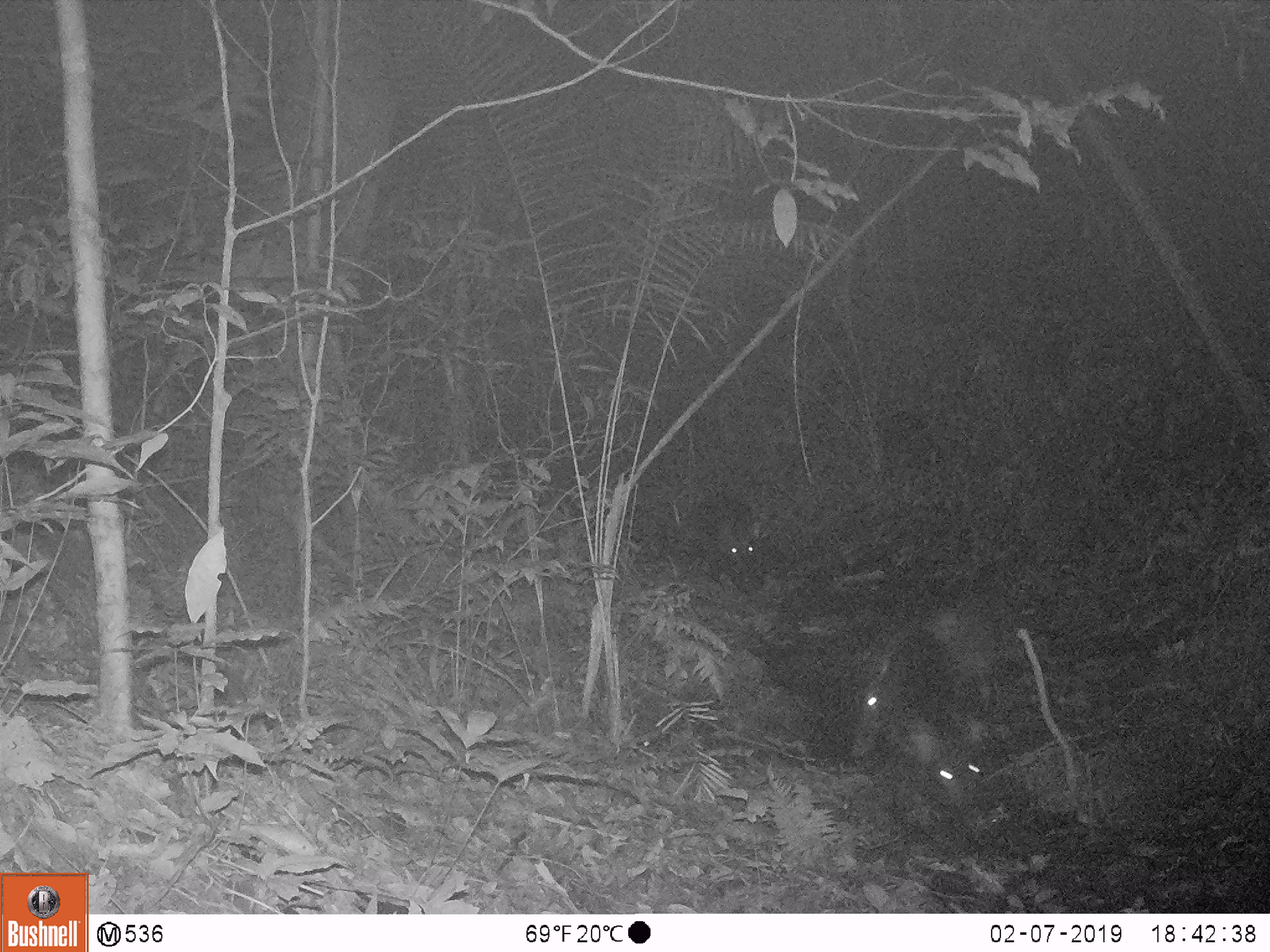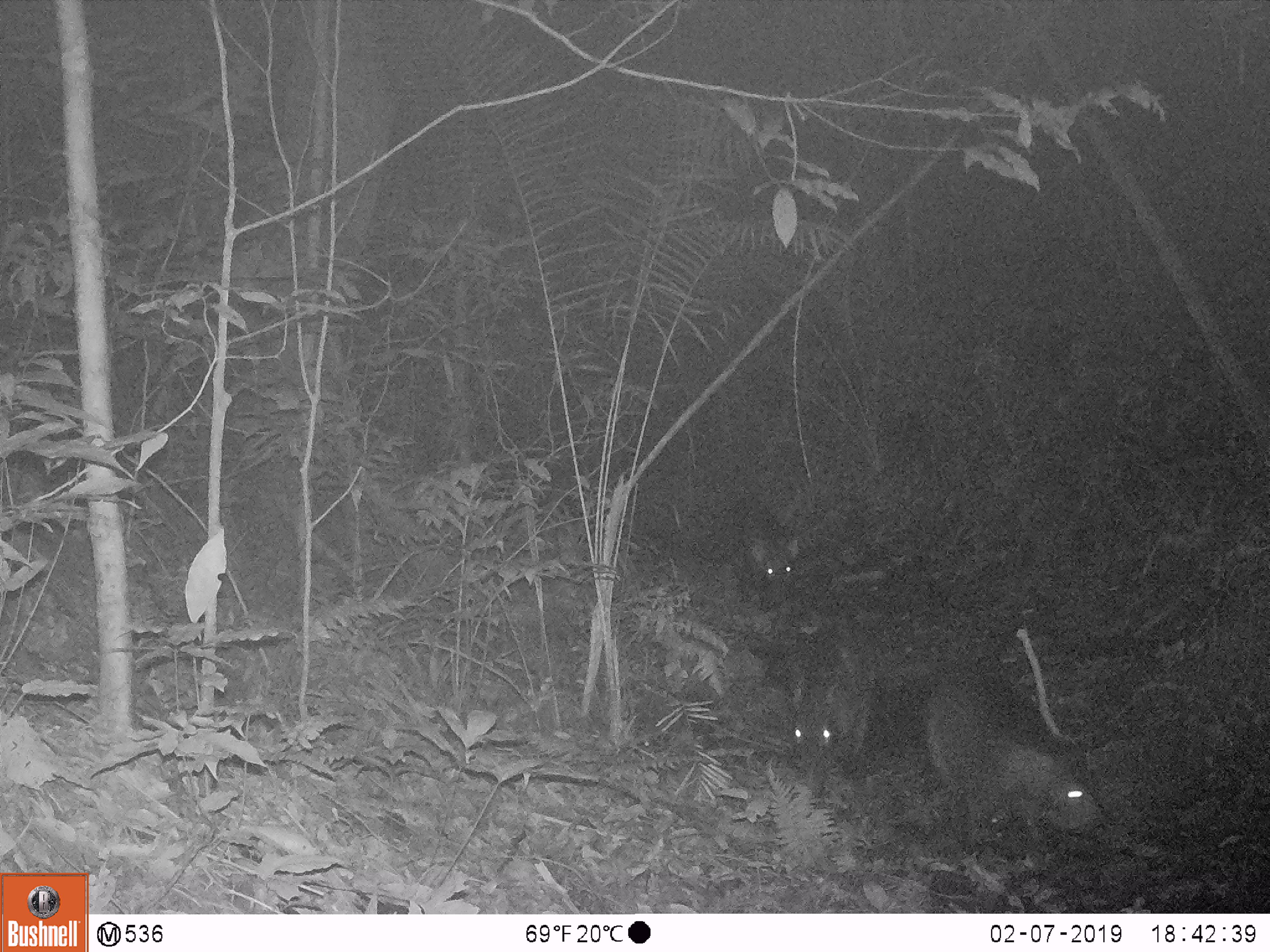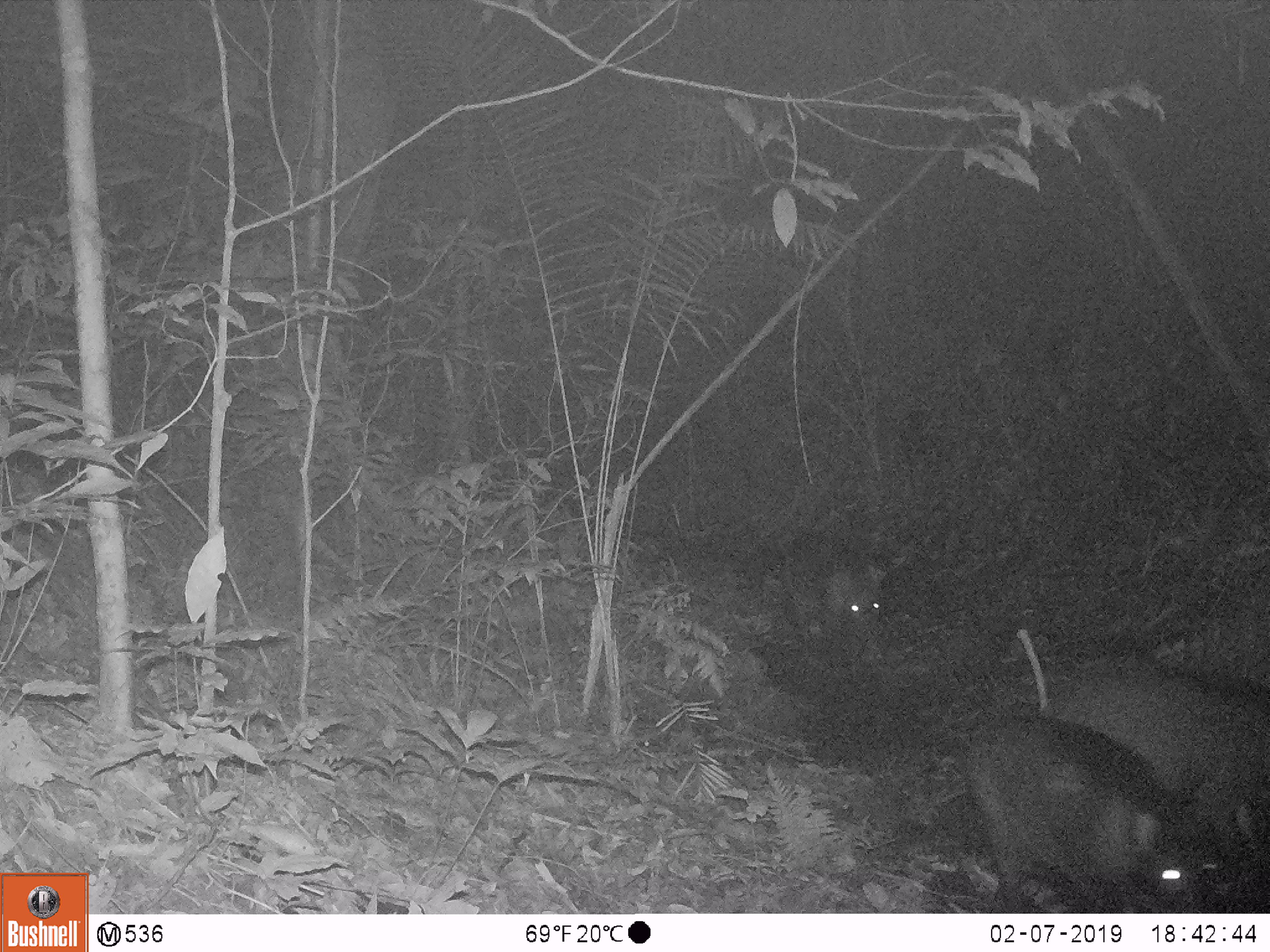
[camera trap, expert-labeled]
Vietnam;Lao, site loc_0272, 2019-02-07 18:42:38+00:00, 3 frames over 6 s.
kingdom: Animalia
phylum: Chordata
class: Mammalia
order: Artiodactyla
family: Suidae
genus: Sus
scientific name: Sus scrofa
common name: eurasian wild pig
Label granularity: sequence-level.